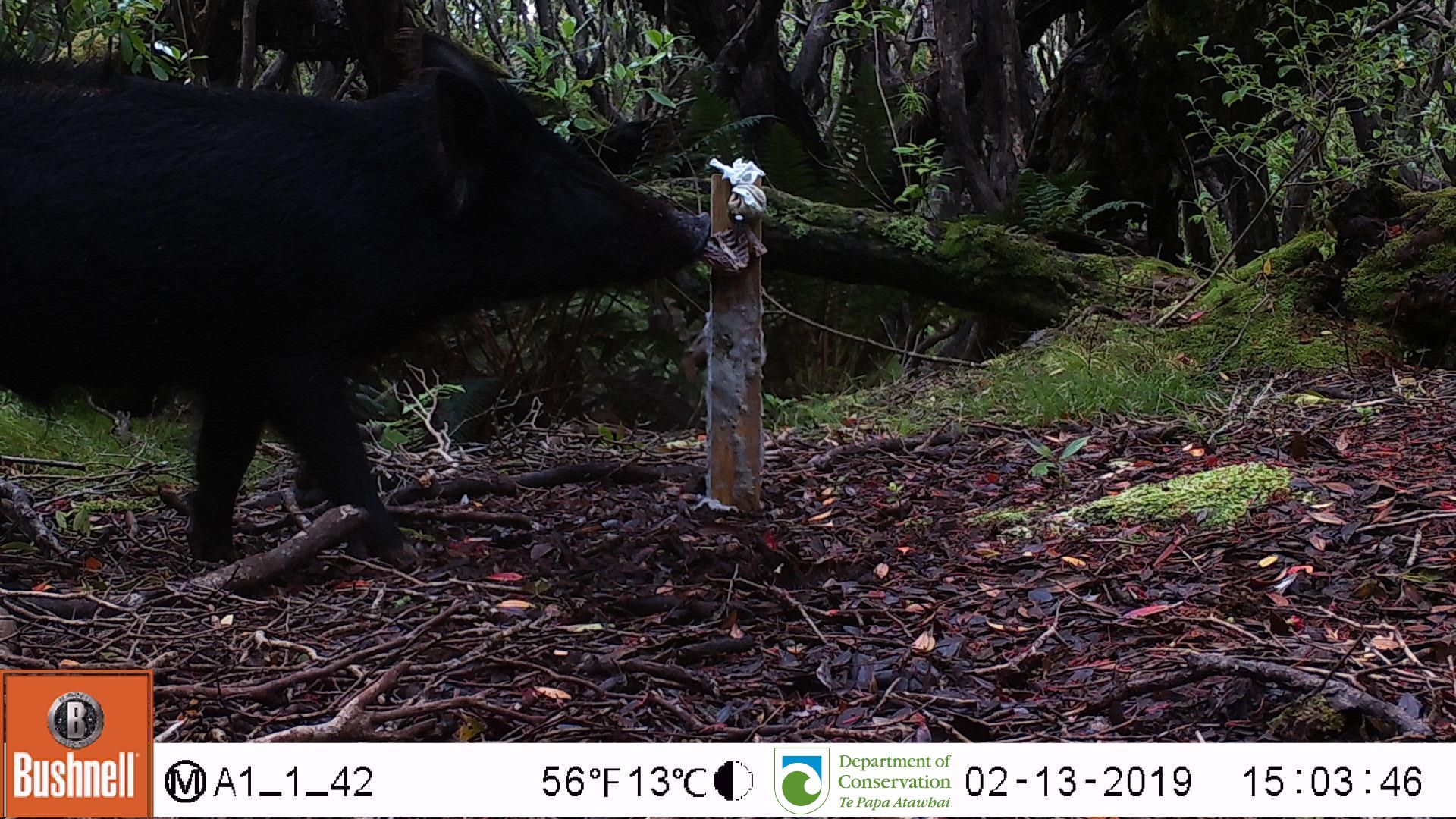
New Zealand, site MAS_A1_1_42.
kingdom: Animalia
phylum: Chordata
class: Mammalia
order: Artiodactyla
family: Suidae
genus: Sus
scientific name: Sus scrofa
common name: pig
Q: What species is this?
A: Pig (Sus scrofa).